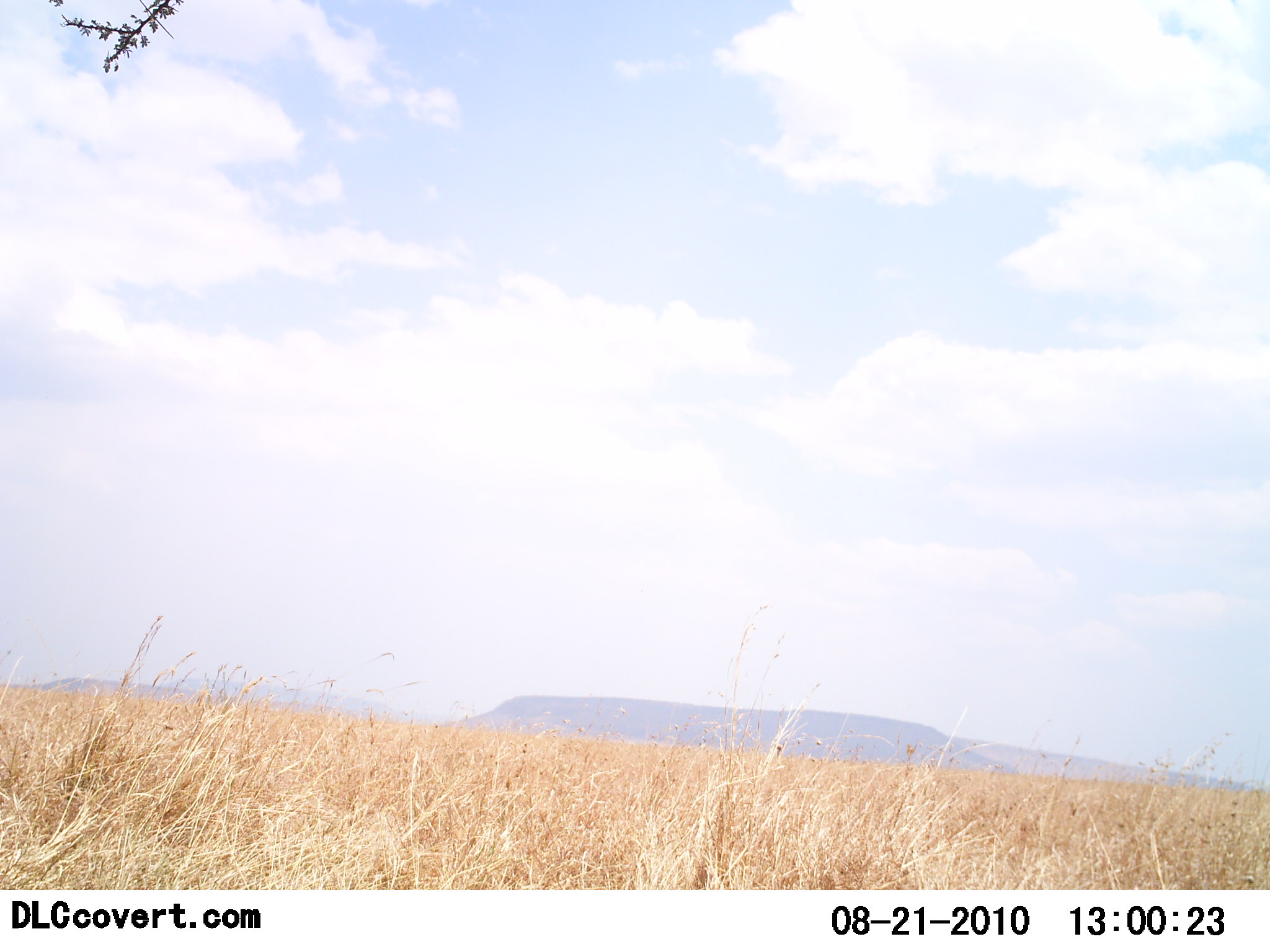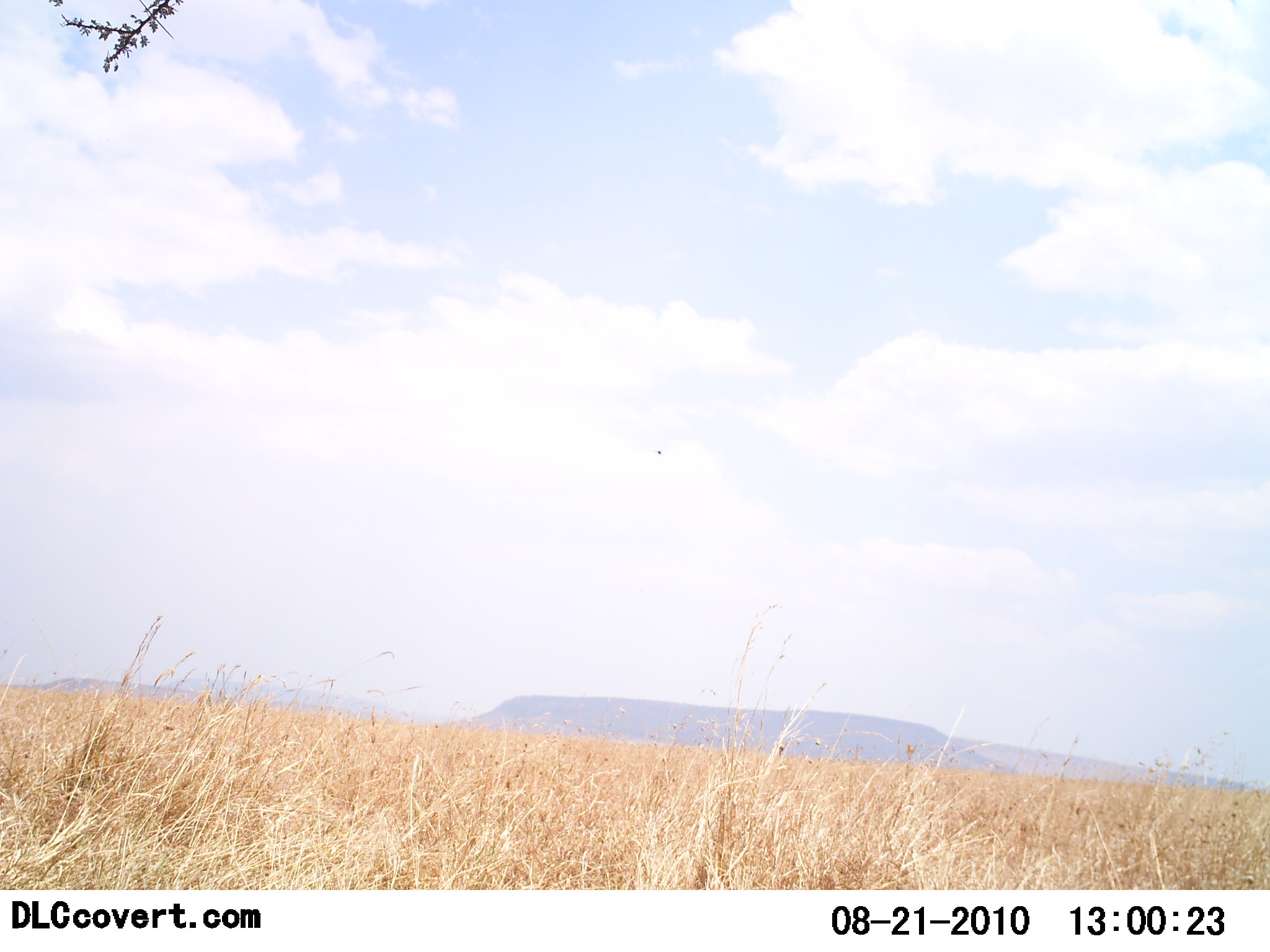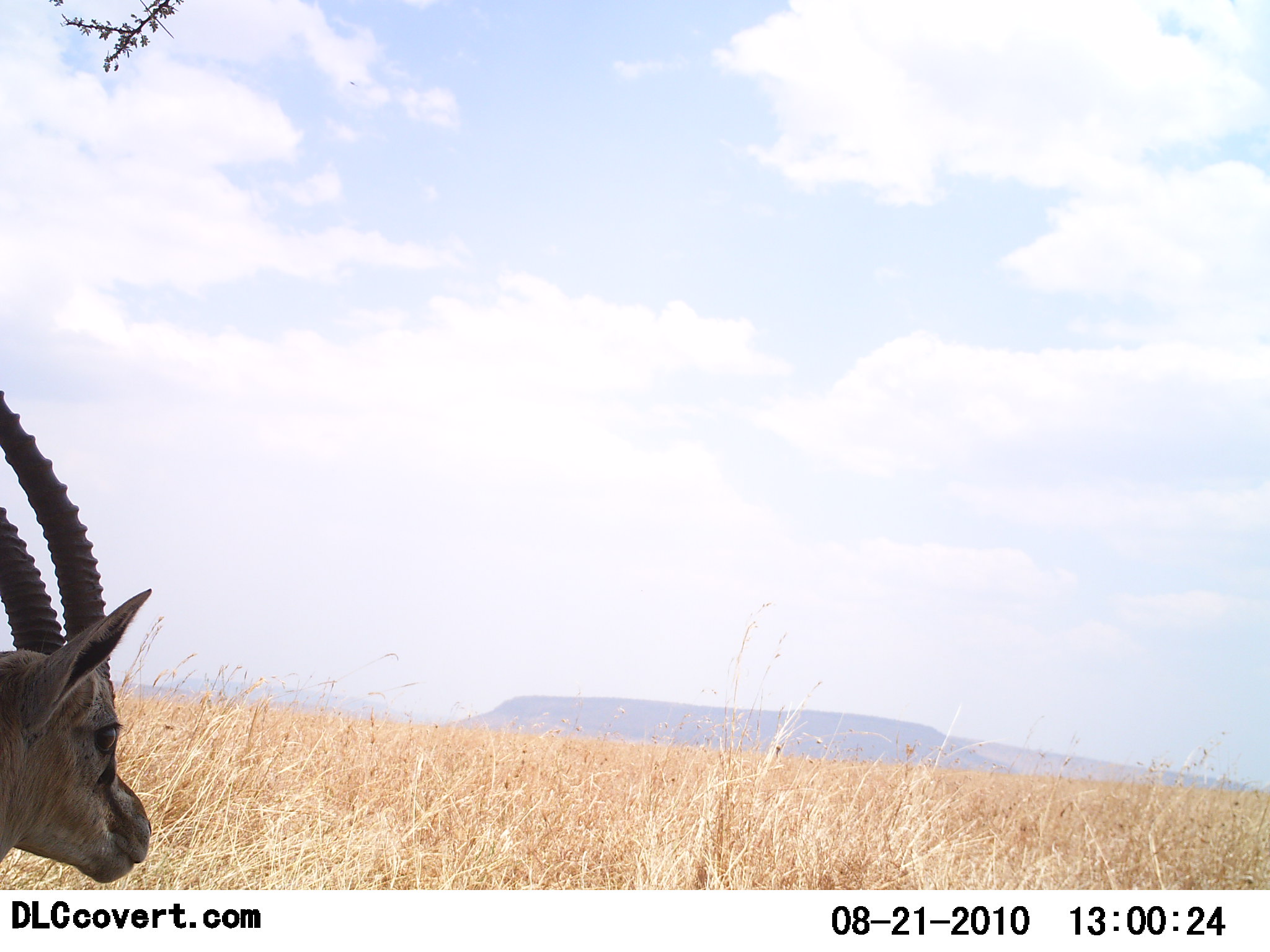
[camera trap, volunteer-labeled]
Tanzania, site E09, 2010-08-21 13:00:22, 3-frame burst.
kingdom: Animalia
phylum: Chordata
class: Mammalia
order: Artiodactyla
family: Bovidae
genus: Eudorcas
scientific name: Eudorcas thomsonii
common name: thomson's gazelle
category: gazellethomsons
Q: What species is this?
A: Gazellethomsons (thomson's gazelle) (Eudorcas thomsonii).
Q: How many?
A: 1.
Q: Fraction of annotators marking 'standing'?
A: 29%.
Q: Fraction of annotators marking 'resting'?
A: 0%.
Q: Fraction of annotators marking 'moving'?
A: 71%.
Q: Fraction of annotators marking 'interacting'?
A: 0%.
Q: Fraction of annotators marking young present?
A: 0%.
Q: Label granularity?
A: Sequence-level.